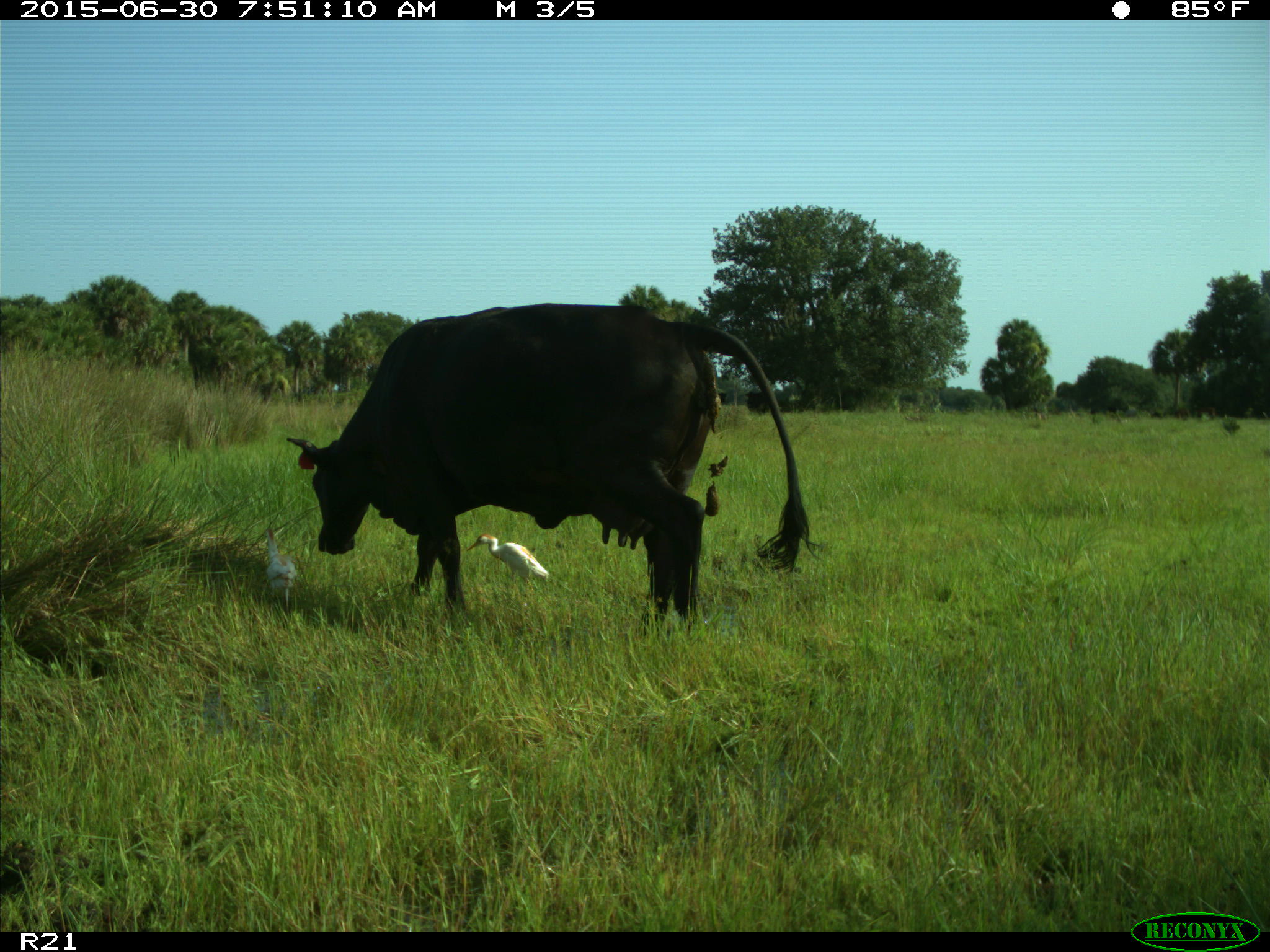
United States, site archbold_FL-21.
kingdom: Animalia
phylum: Chordata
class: Mammalia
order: Artiodactyla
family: Bovidae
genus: Bos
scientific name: Bos taurus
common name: domestic cow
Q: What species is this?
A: Bos taurus (domestic cow).